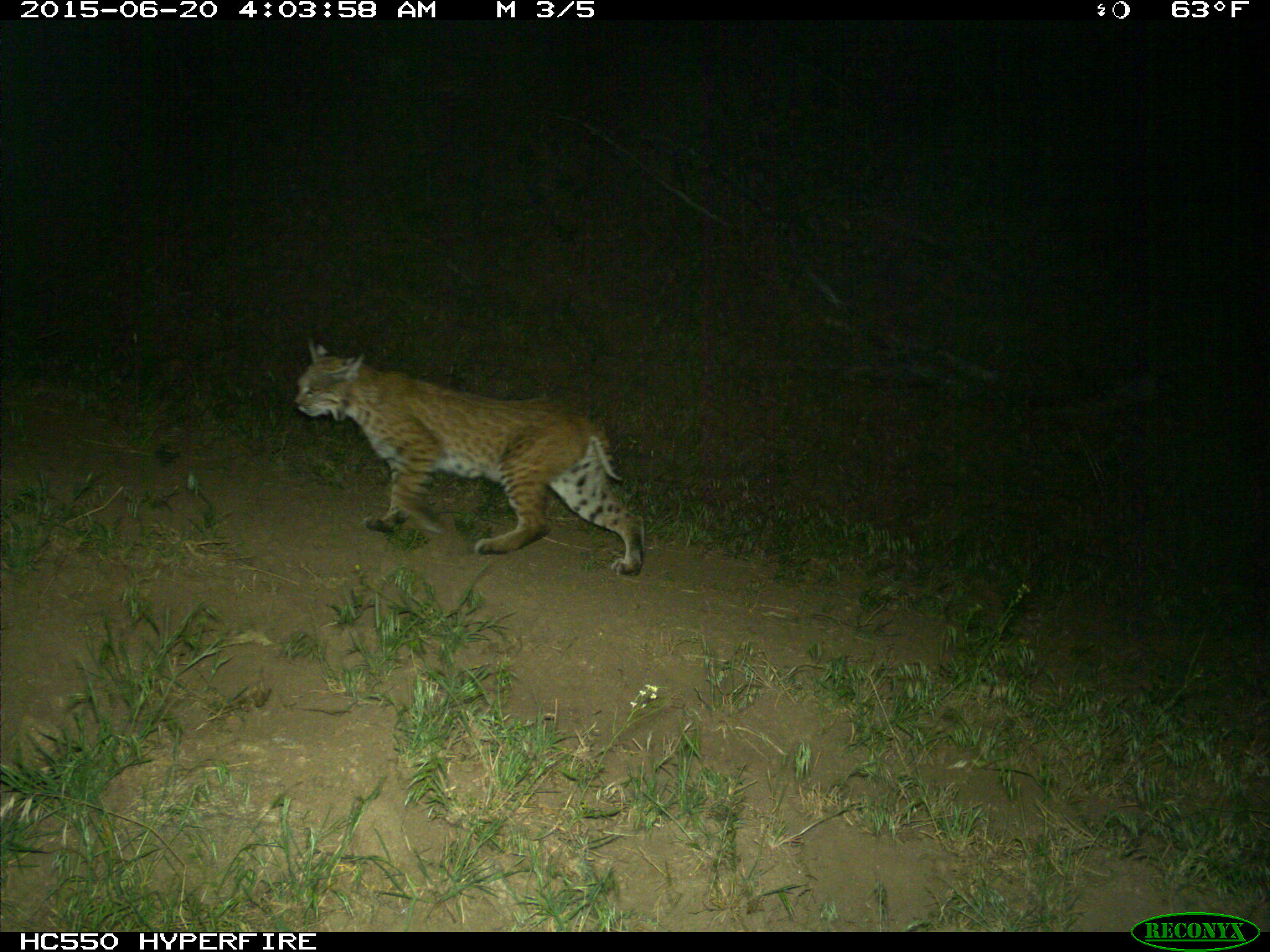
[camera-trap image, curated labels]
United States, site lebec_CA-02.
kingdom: Animalia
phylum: Chordata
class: Mammalia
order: Carnivora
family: Felidae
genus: Lynx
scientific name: Lynx rufus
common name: bobcat